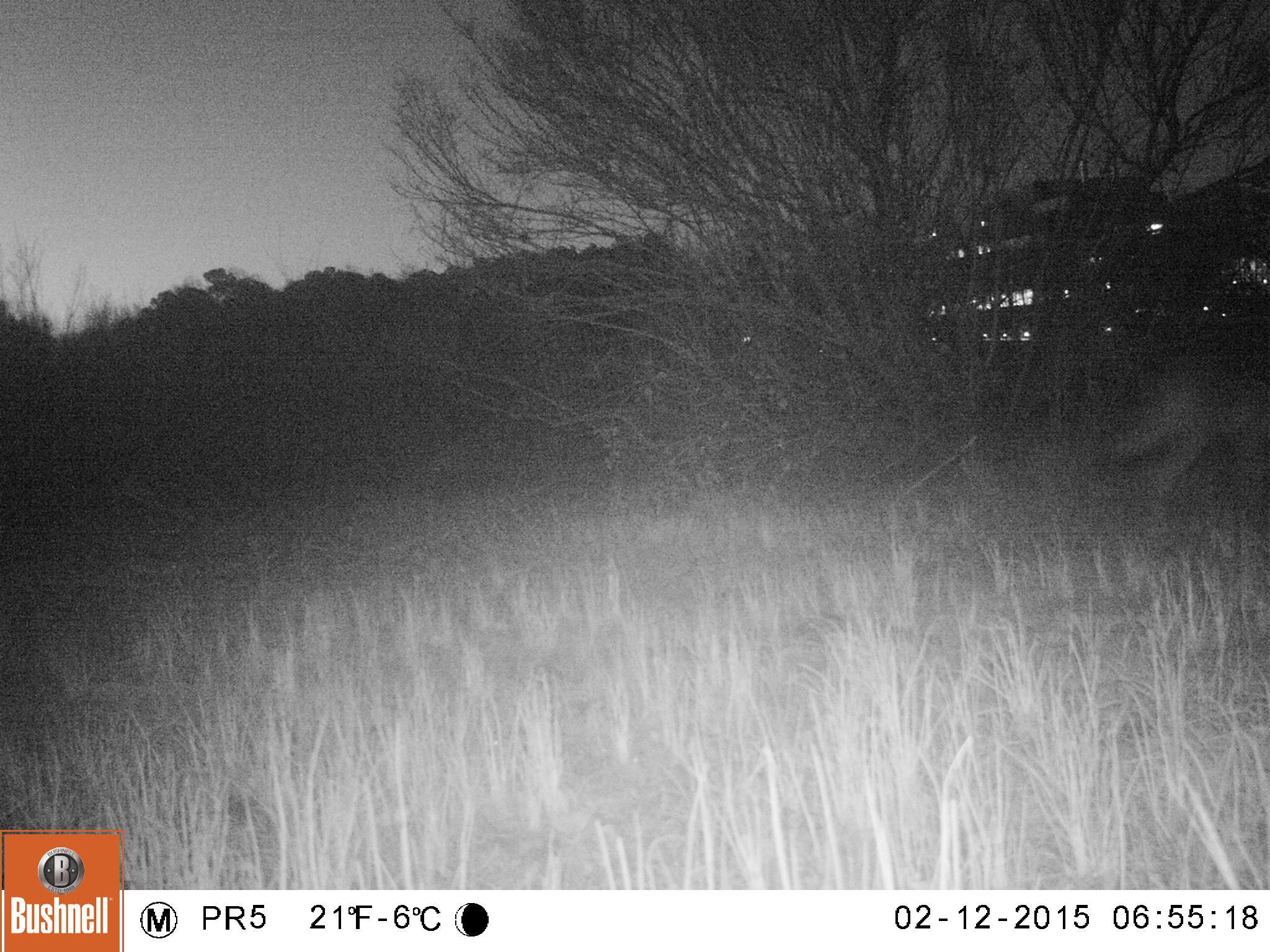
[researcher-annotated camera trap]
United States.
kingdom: Animalia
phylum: Chordata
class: Mammalia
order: Carnivora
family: Canidae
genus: Canis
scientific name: Canis latrans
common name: coyote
Coyote (Canis latrans).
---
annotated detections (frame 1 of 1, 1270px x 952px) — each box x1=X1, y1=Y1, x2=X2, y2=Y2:
Coyote: x1=1106, y1=328, x2=1270, y2=514